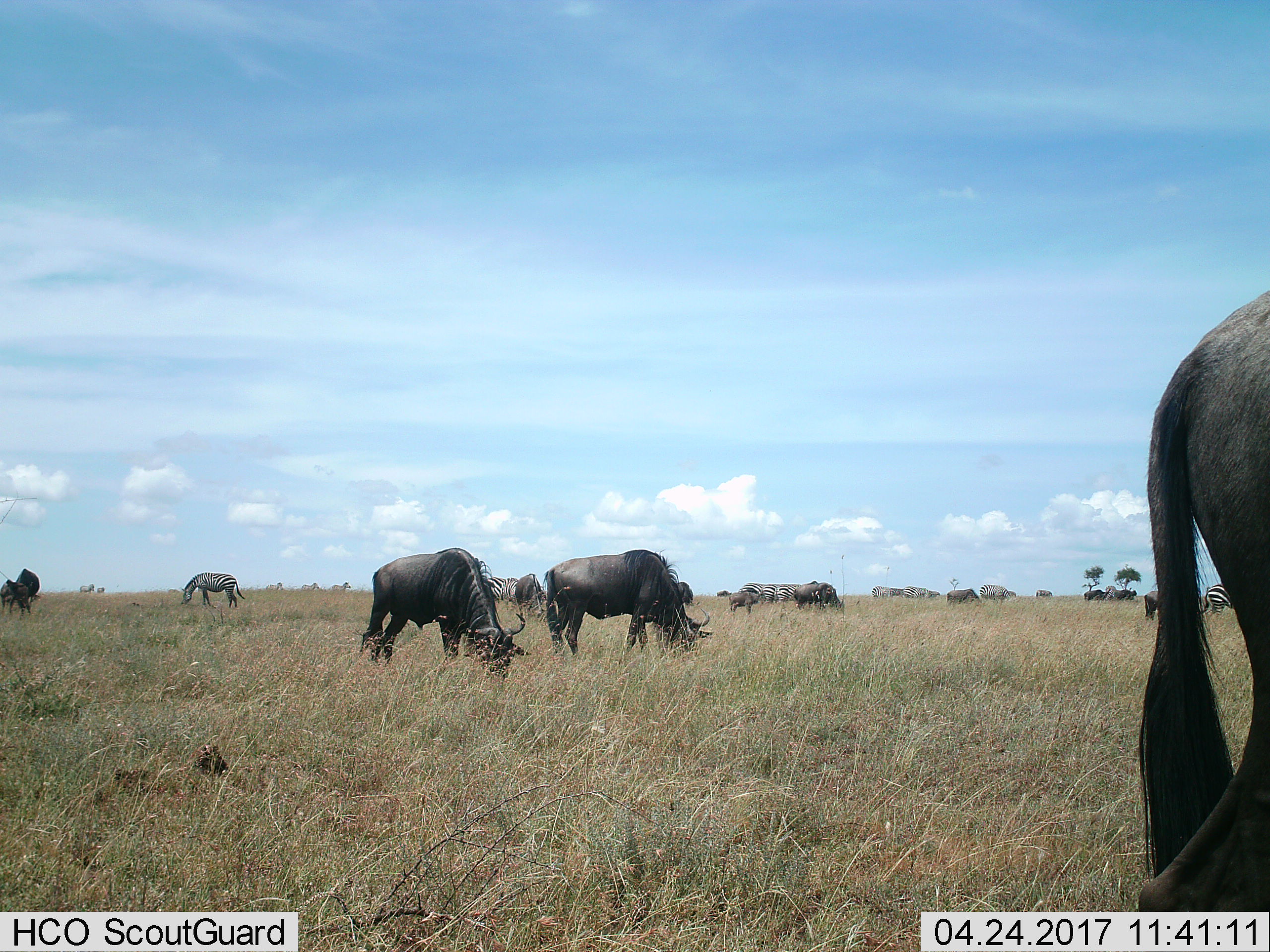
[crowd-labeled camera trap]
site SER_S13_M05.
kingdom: Animalia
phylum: Chordata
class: Mammalia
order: Artiodactyla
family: Bovidae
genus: Connochaetes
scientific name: Connochaetes taurinus taurinus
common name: blue wildebeest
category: wildebeestblue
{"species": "wildebeestblue (blue wildebeest) (Connochaetes taurinus taurinus)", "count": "11-50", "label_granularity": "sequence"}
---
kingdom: Animalia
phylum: Chordata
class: Mammalia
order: Perissodactyla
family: Equidae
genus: Equus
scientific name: Equus quagga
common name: plains zebra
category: zebraplains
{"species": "zebraplains (plains zebra) (Equus quagga)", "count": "10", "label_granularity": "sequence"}